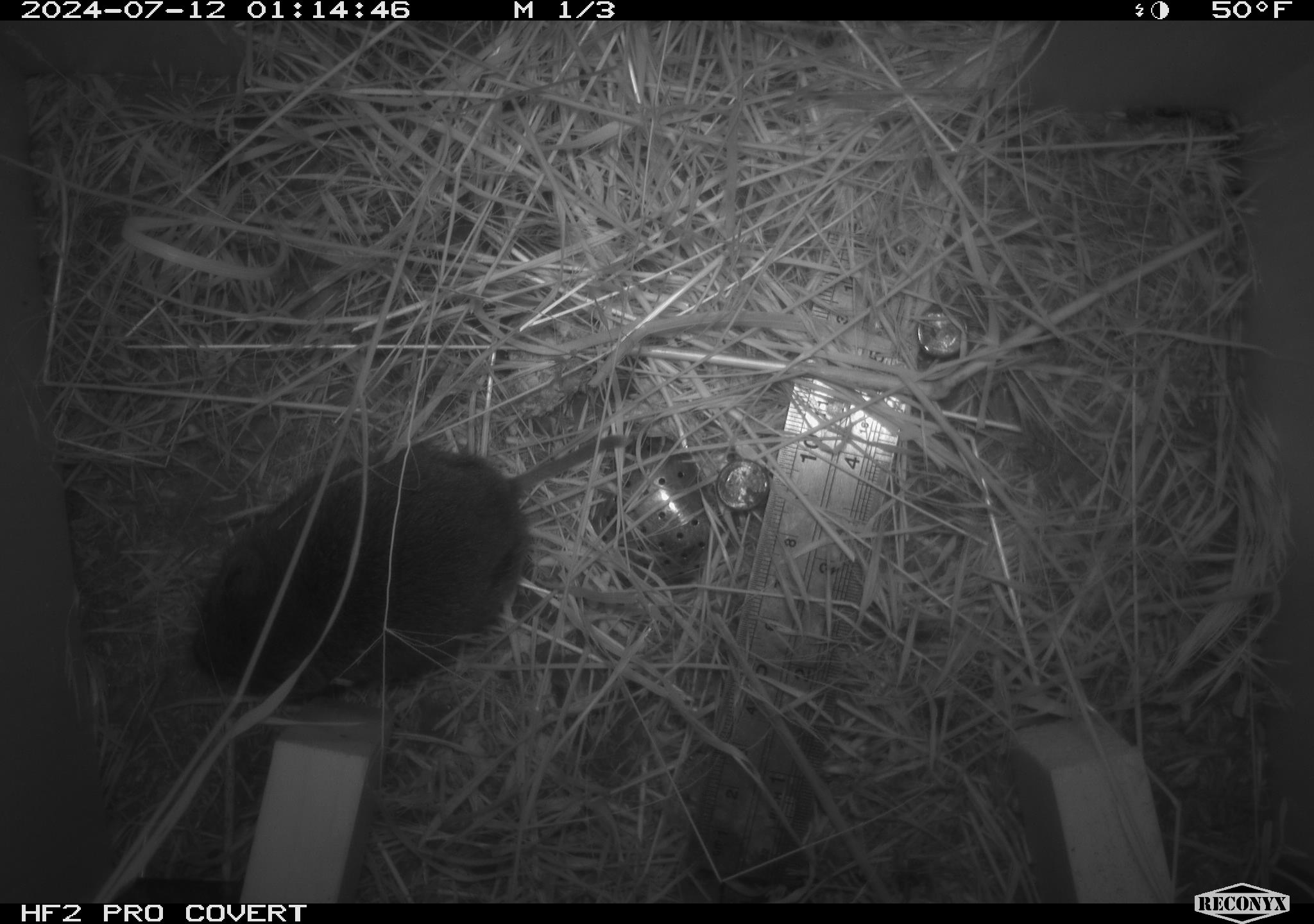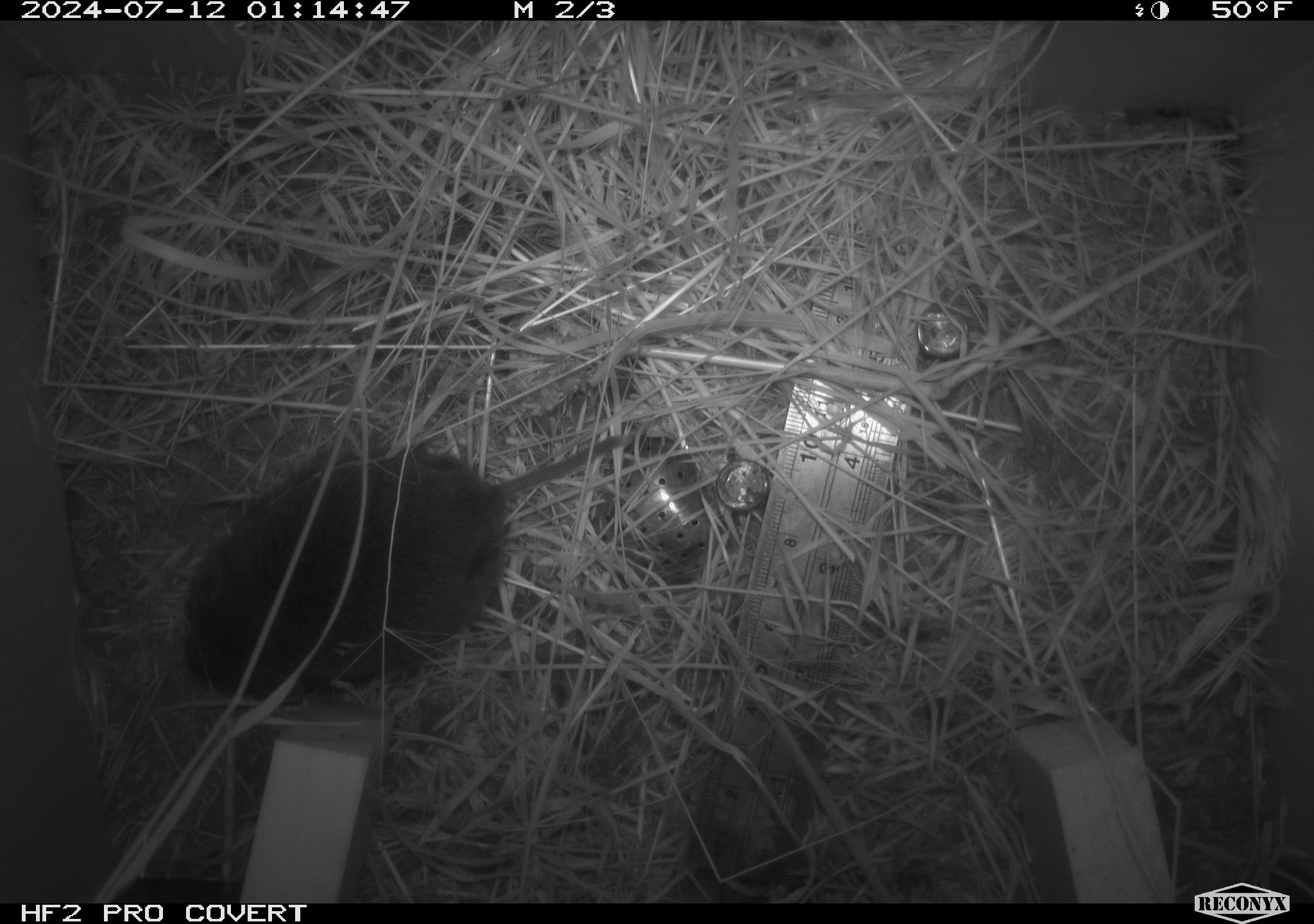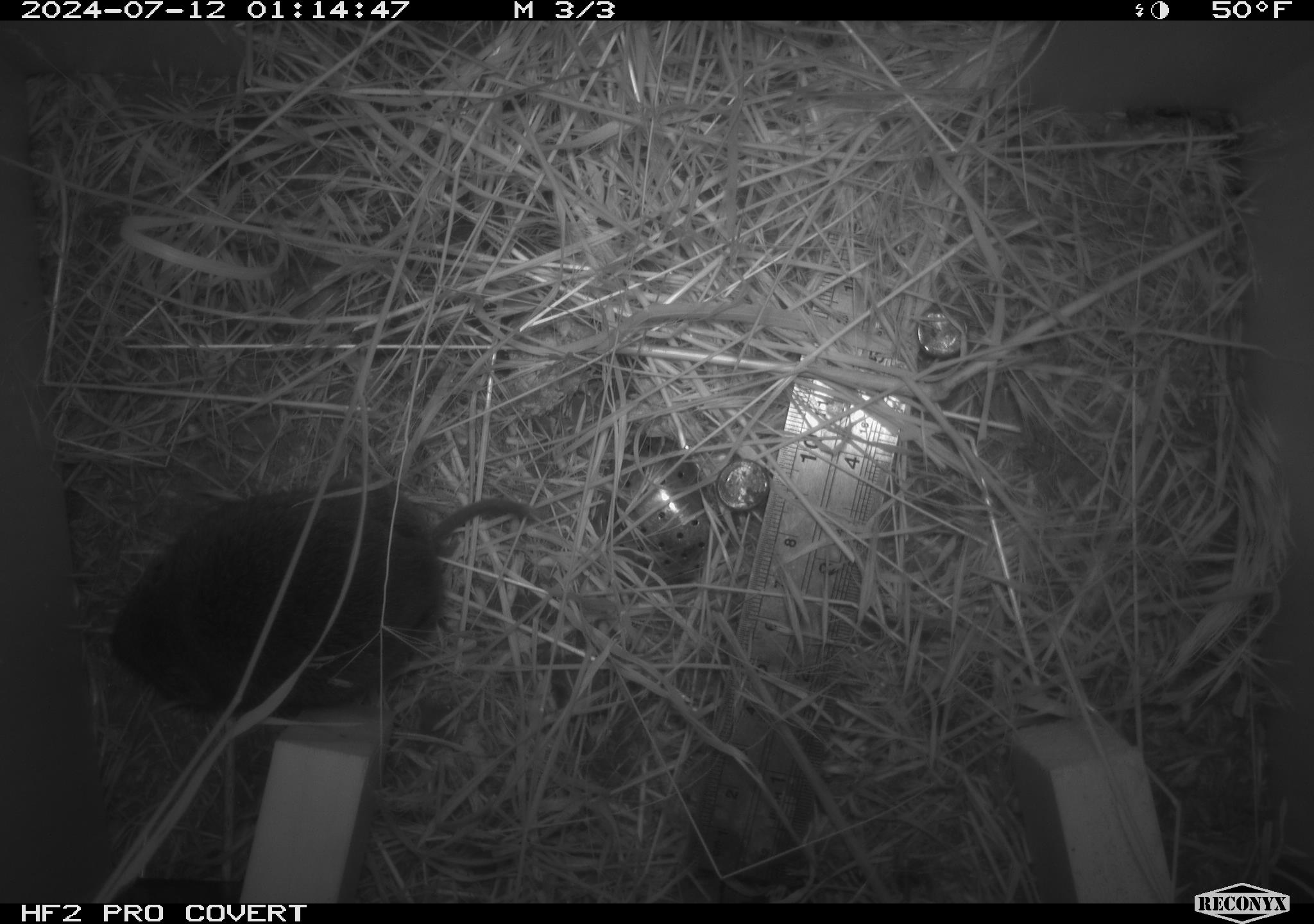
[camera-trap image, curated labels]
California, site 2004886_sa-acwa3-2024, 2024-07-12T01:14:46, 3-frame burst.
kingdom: Animalia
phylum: Chordata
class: Mammalia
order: Rodentia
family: Cricetidae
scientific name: Arvicolinae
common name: voles, lemmings, and muskrats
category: arvicolinae subfamily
Arvicolinae subfamily (voles, lemmings, and muskrats) (Arvicolinae).